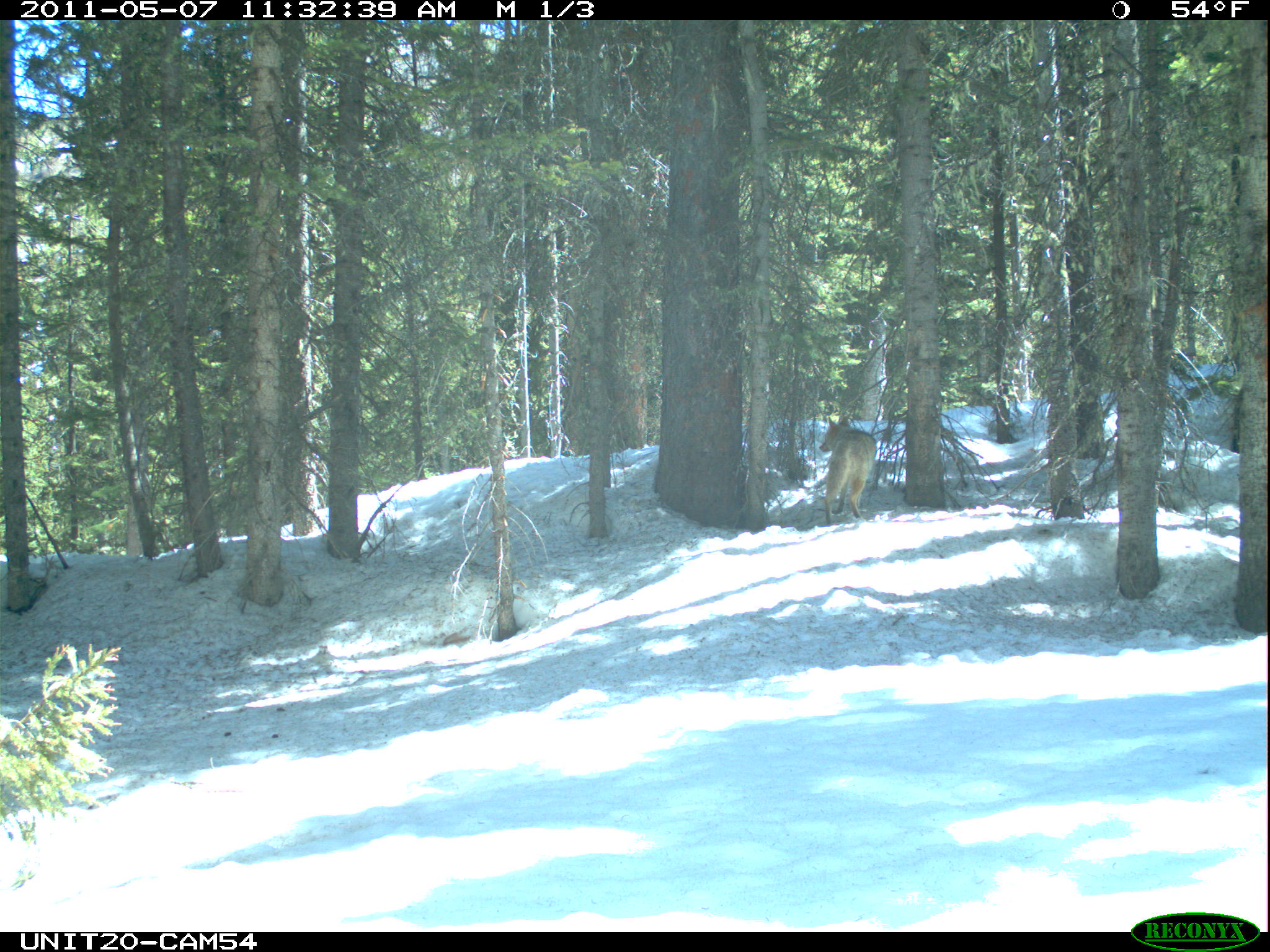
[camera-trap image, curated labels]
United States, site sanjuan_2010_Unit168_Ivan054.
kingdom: Animalia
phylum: Chordata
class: Mammalia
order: Carnivora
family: Canidae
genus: Canis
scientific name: Canis latrans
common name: coyote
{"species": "Canis latrans (coyote)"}